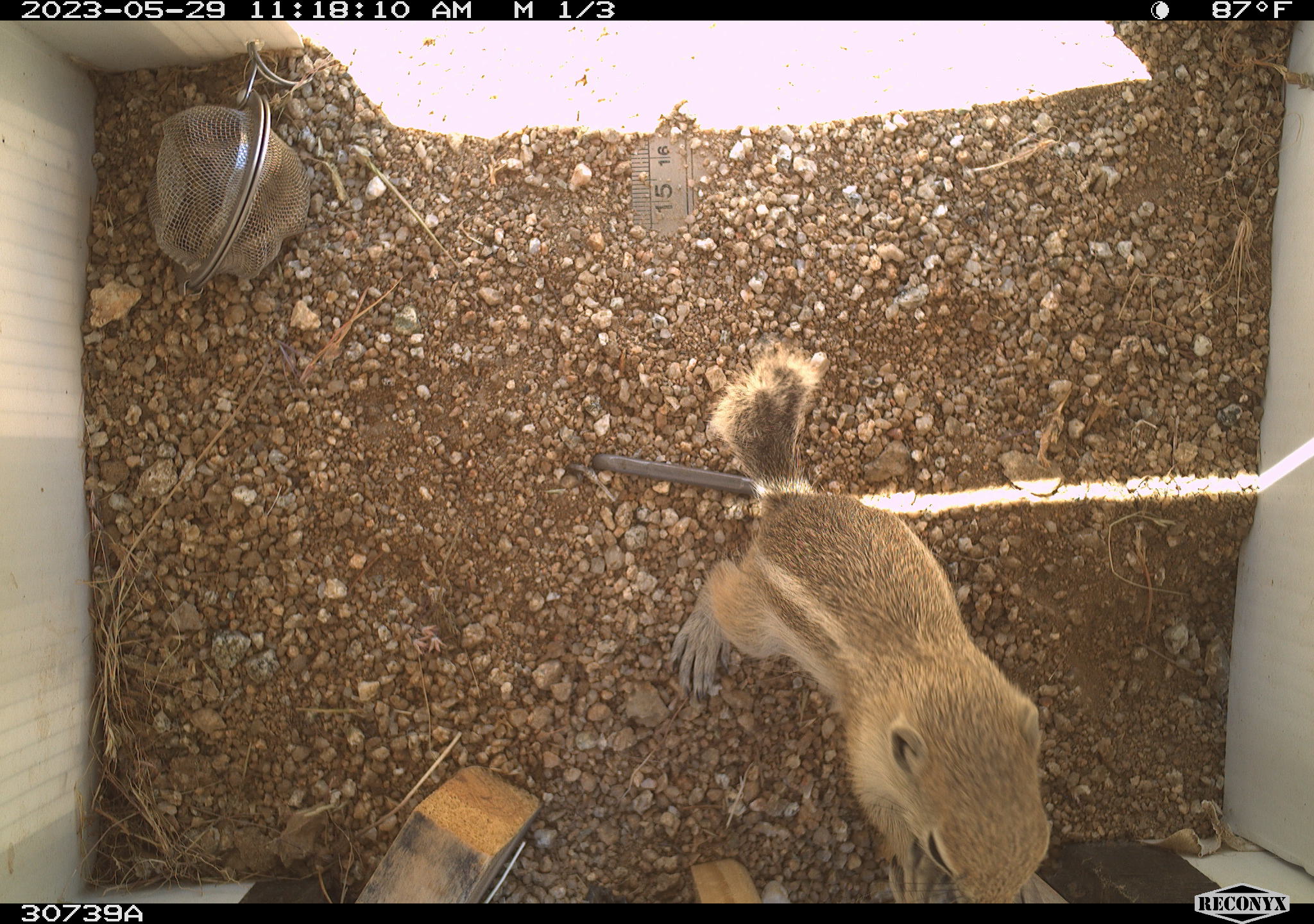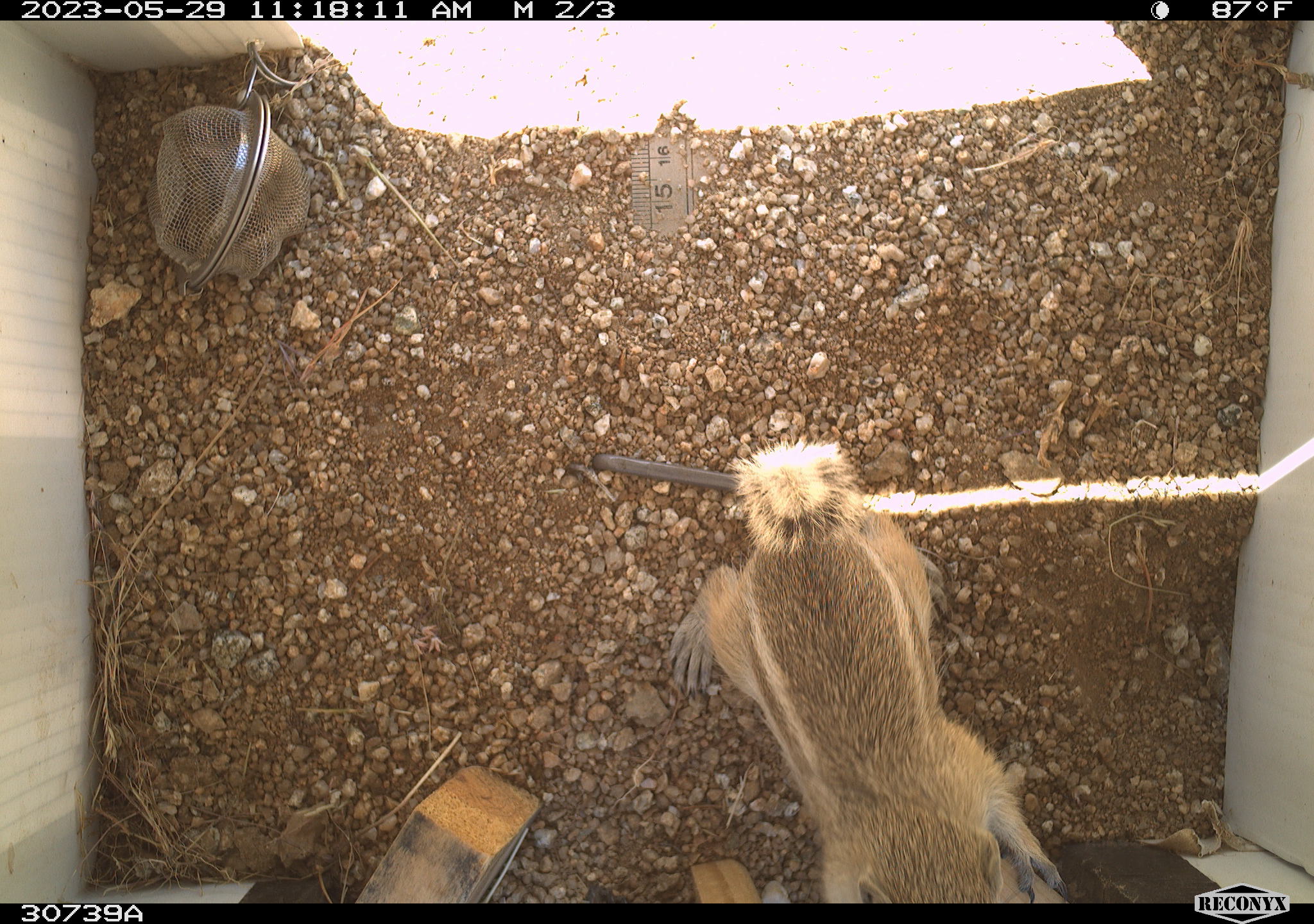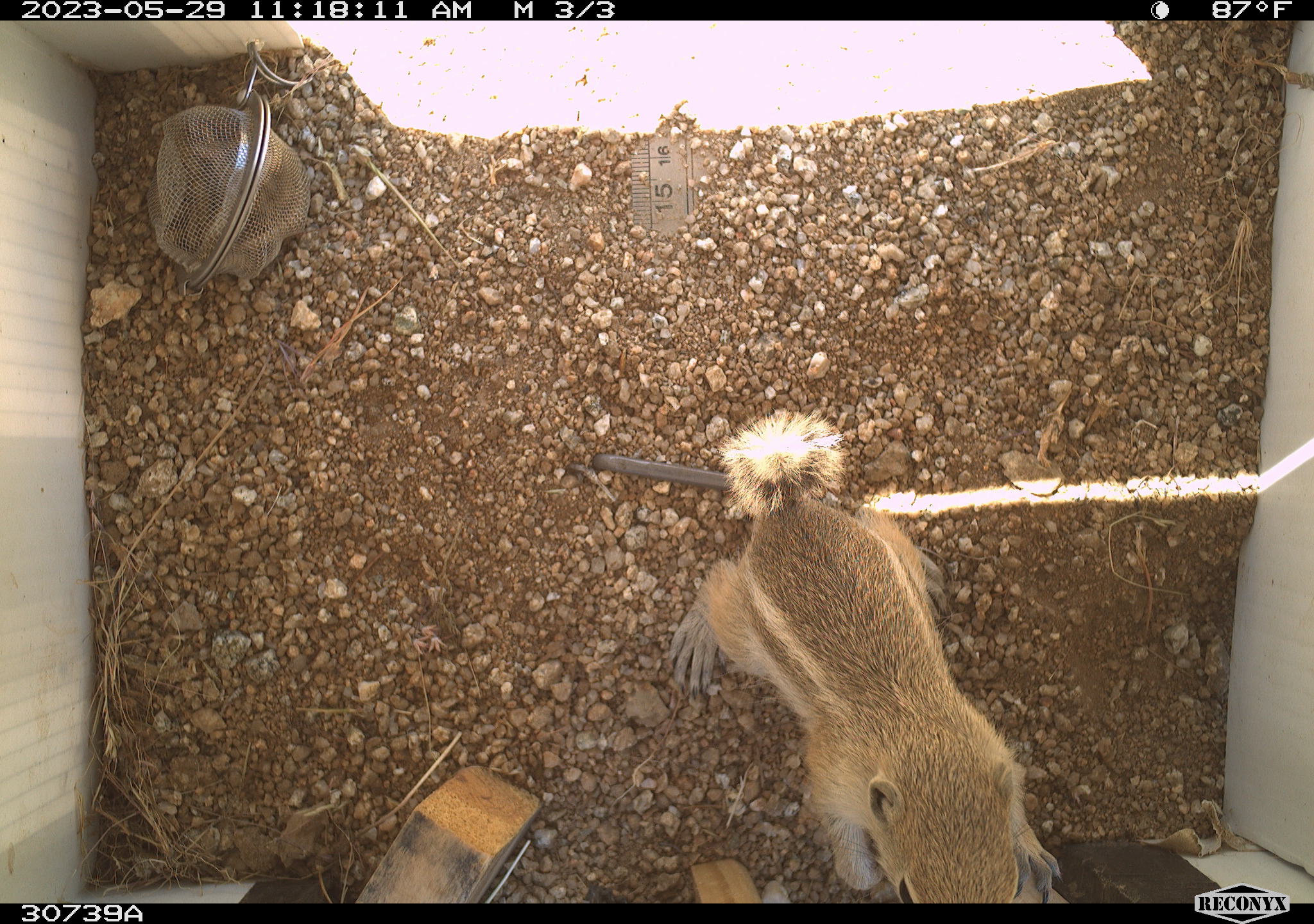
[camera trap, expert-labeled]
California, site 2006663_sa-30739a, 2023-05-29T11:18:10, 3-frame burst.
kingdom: Animalia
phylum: Chordata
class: Mammalia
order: Rodentia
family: Sciuridae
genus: Ammospermophilus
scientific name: Ammospermophilus leucurus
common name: white-tailed antelope squirrel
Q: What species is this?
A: White-tailed antelope squirrel (Ammospermophilus leucurus).